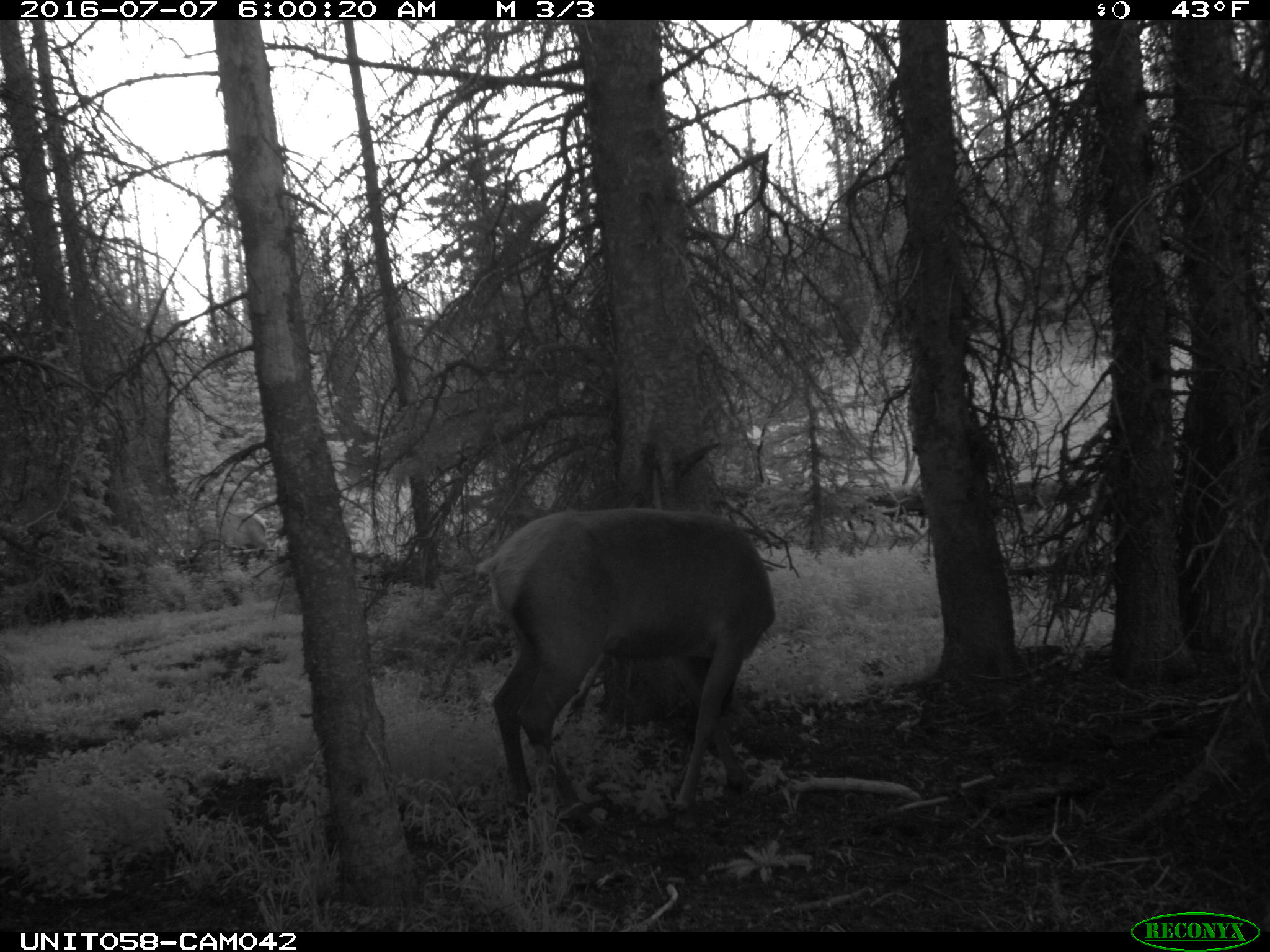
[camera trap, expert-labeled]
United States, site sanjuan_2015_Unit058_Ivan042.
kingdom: Animalia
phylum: Chordata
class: Mammalia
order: Artiodactyla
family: Cervidae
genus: Cervus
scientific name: Cervus elaphus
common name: red deer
Cervus elaphus (red deer).